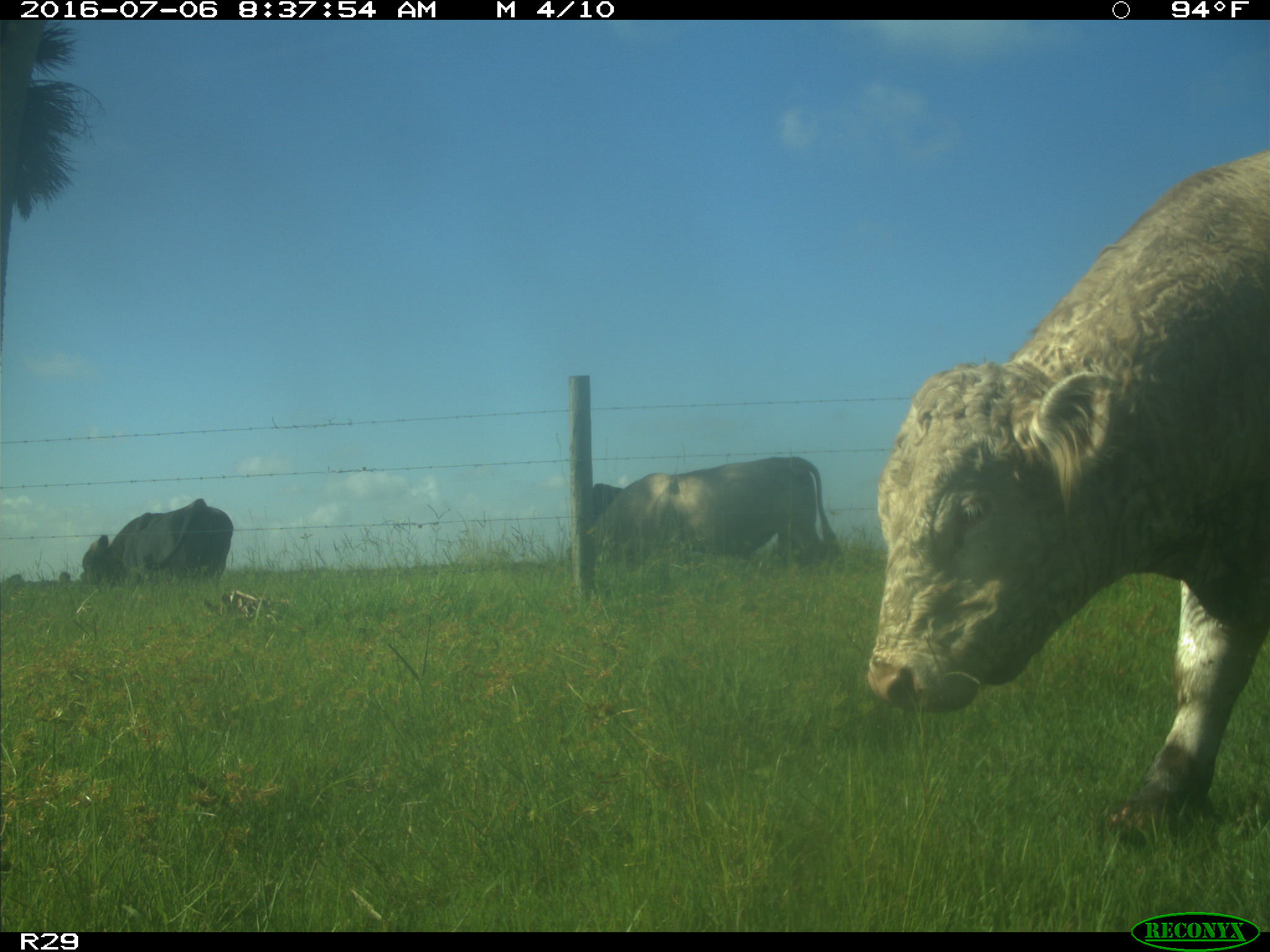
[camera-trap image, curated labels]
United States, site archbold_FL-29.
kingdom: Animalia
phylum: Chordata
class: Mammalia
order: Artiodactyla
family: Bovidae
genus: Bos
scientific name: Bos taurus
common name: domestic cow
Bos taurus (domestic cow).